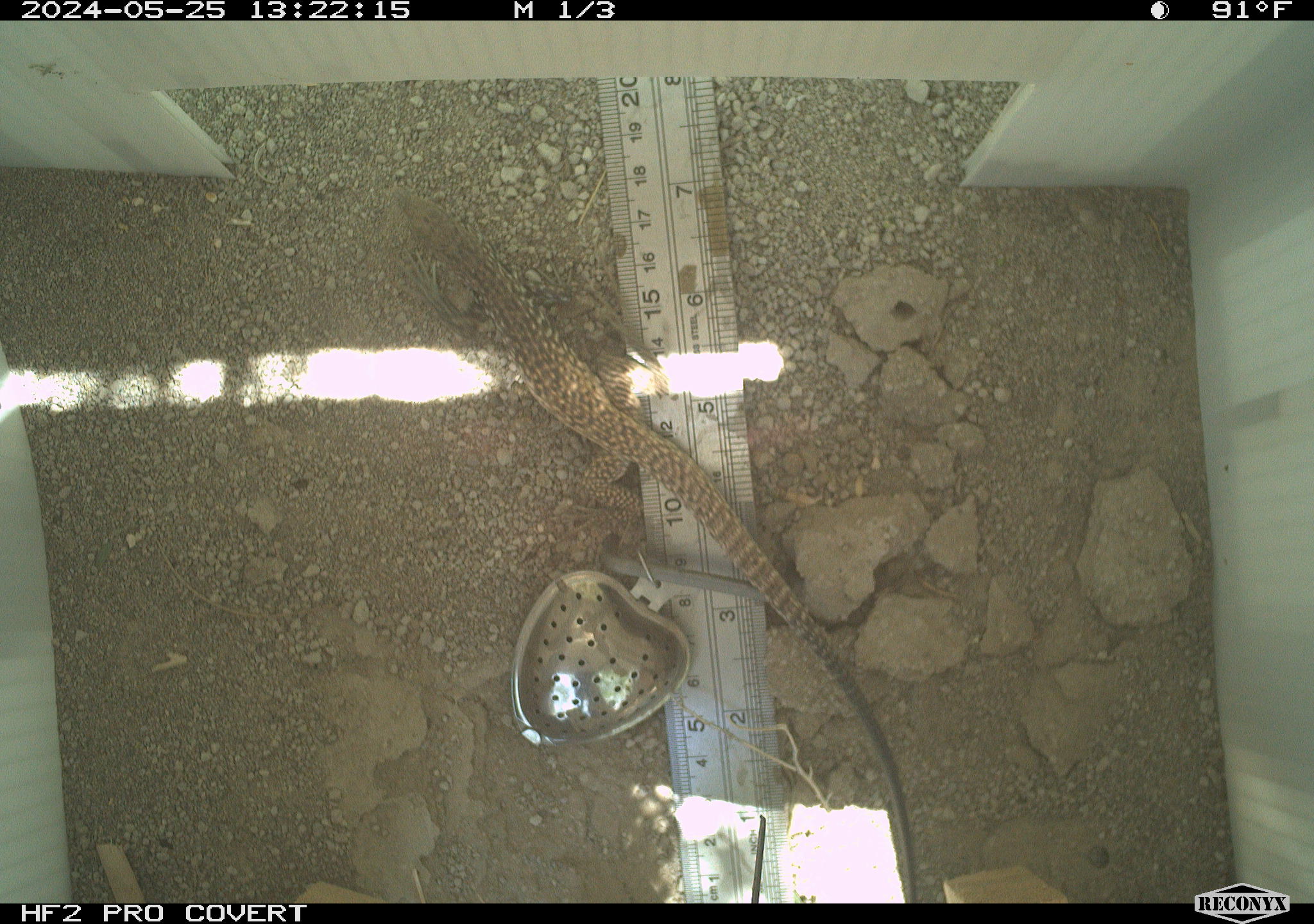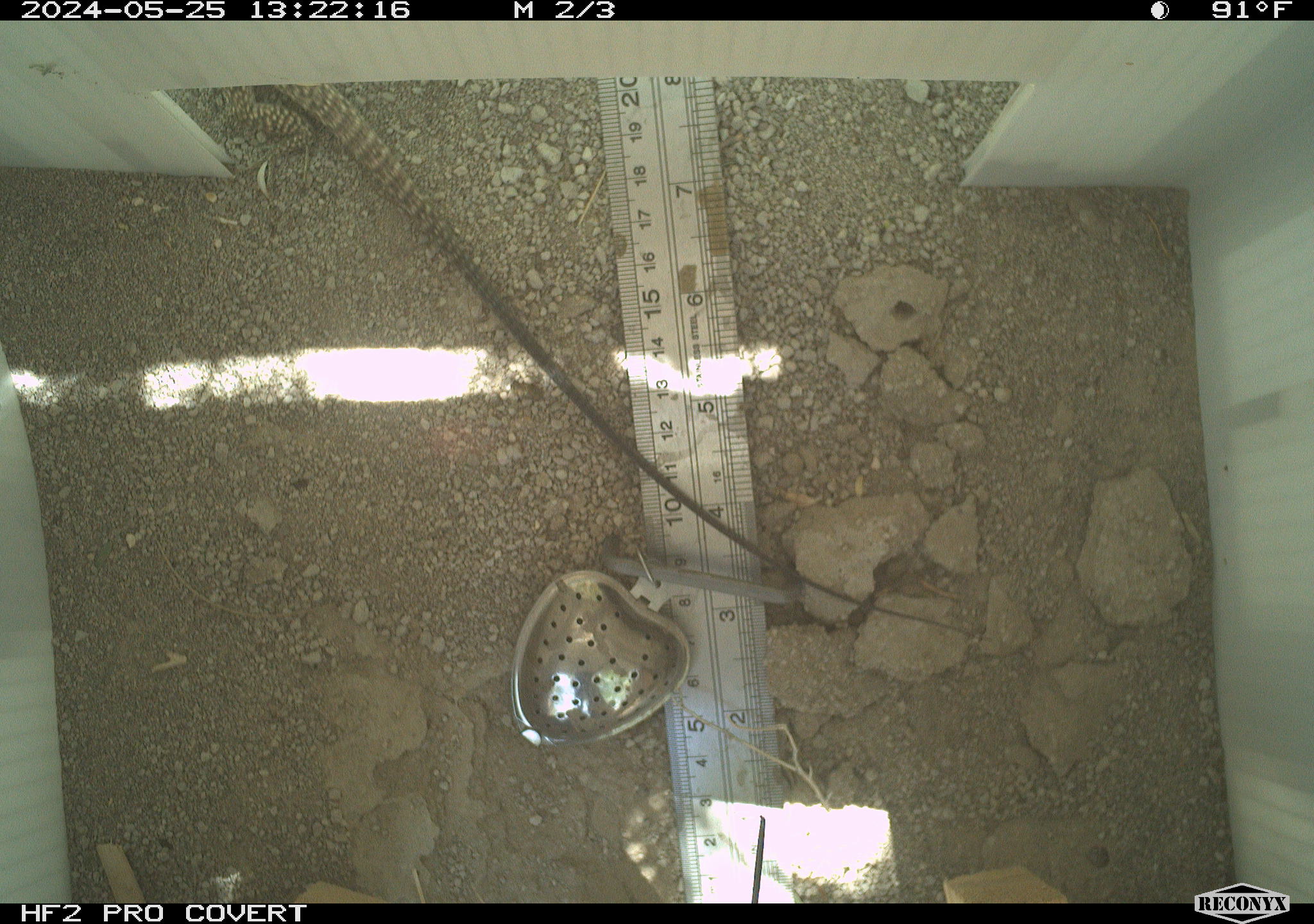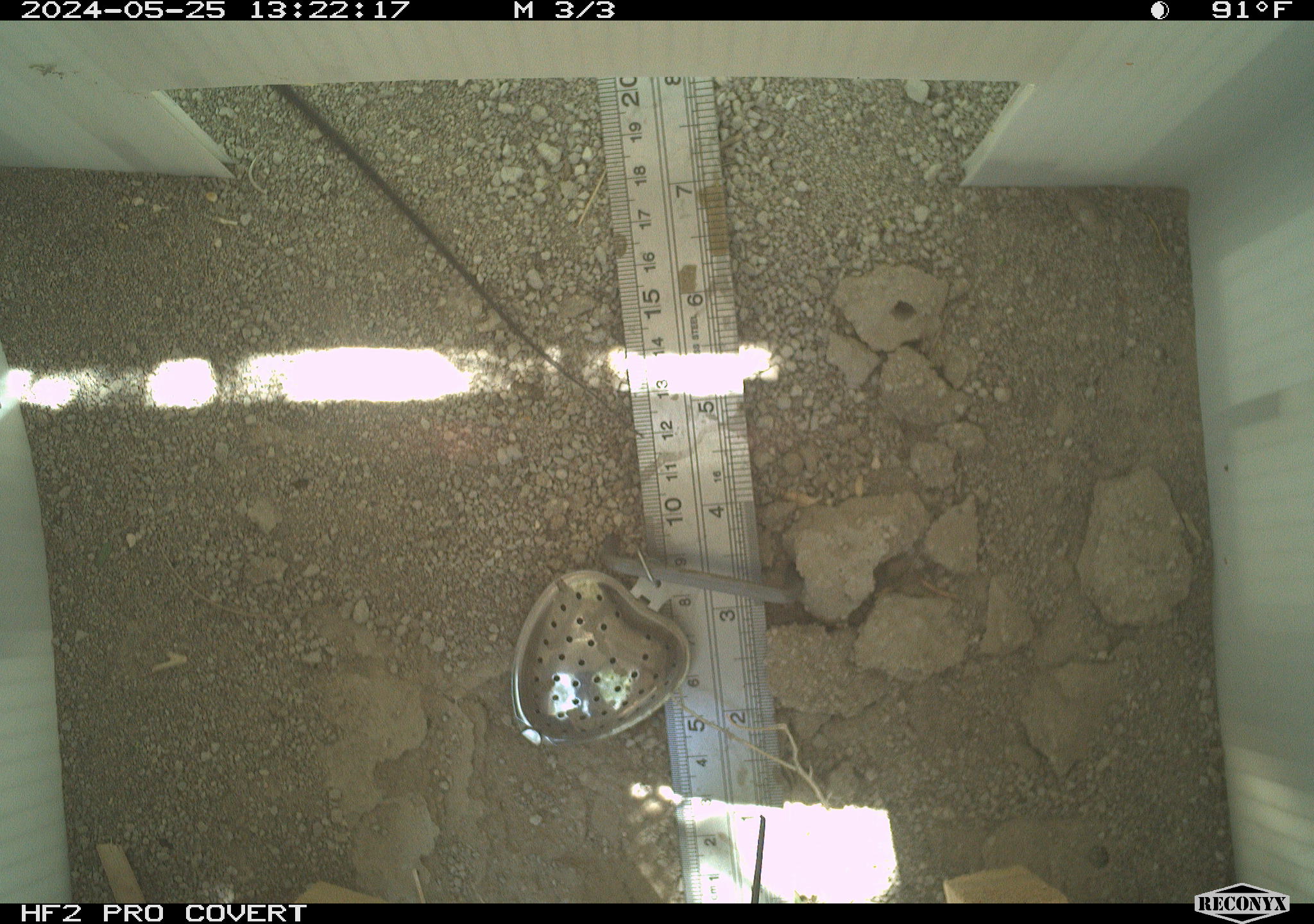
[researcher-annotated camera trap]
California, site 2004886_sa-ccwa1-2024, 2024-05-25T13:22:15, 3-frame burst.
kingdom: Animalia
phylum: Chordata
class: Reptilia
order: Squamata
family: Teiidae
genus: Aspidoscelis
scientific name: Aspidoscelis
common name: whiptail lizards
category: aspidoscelis species